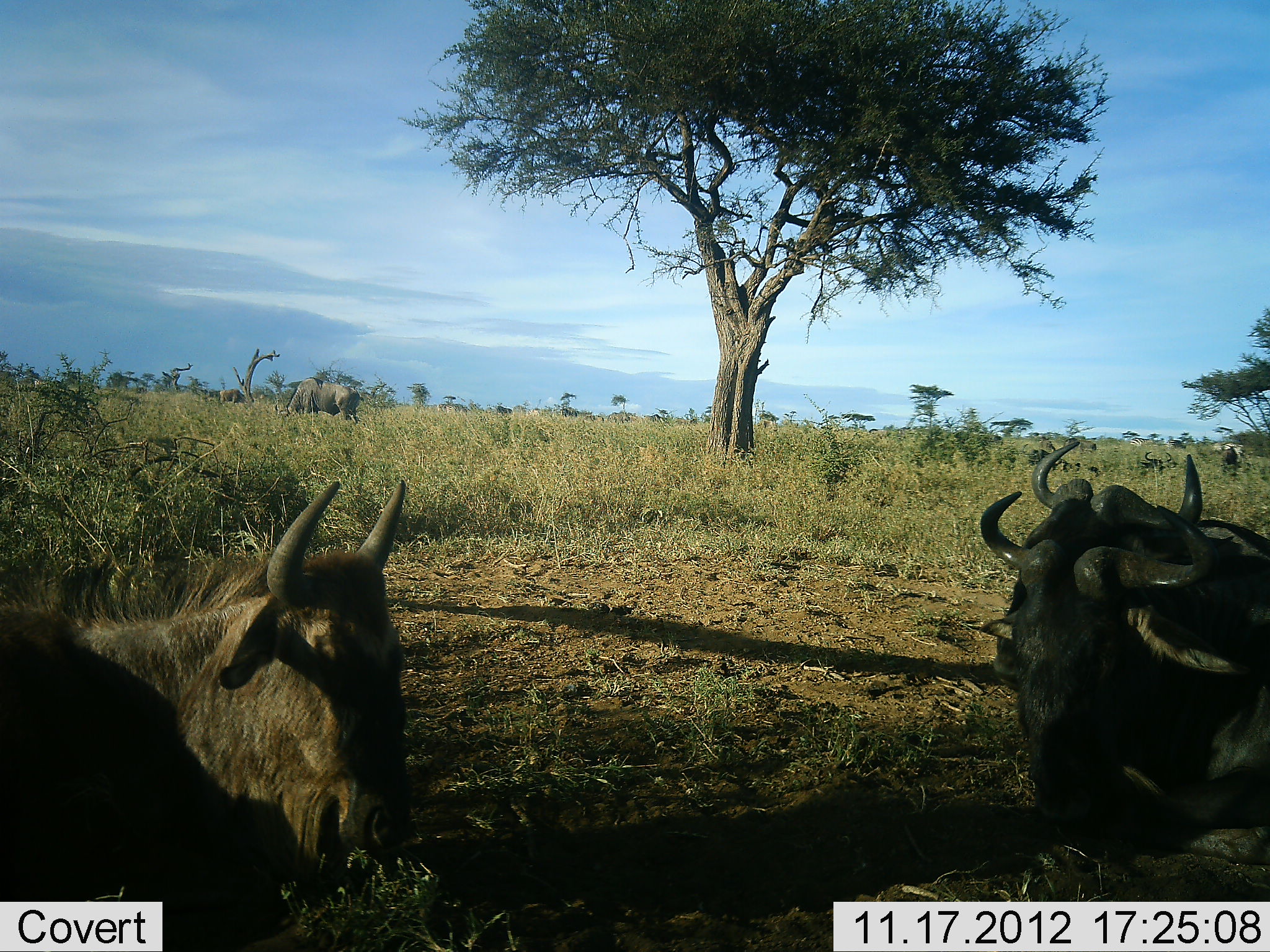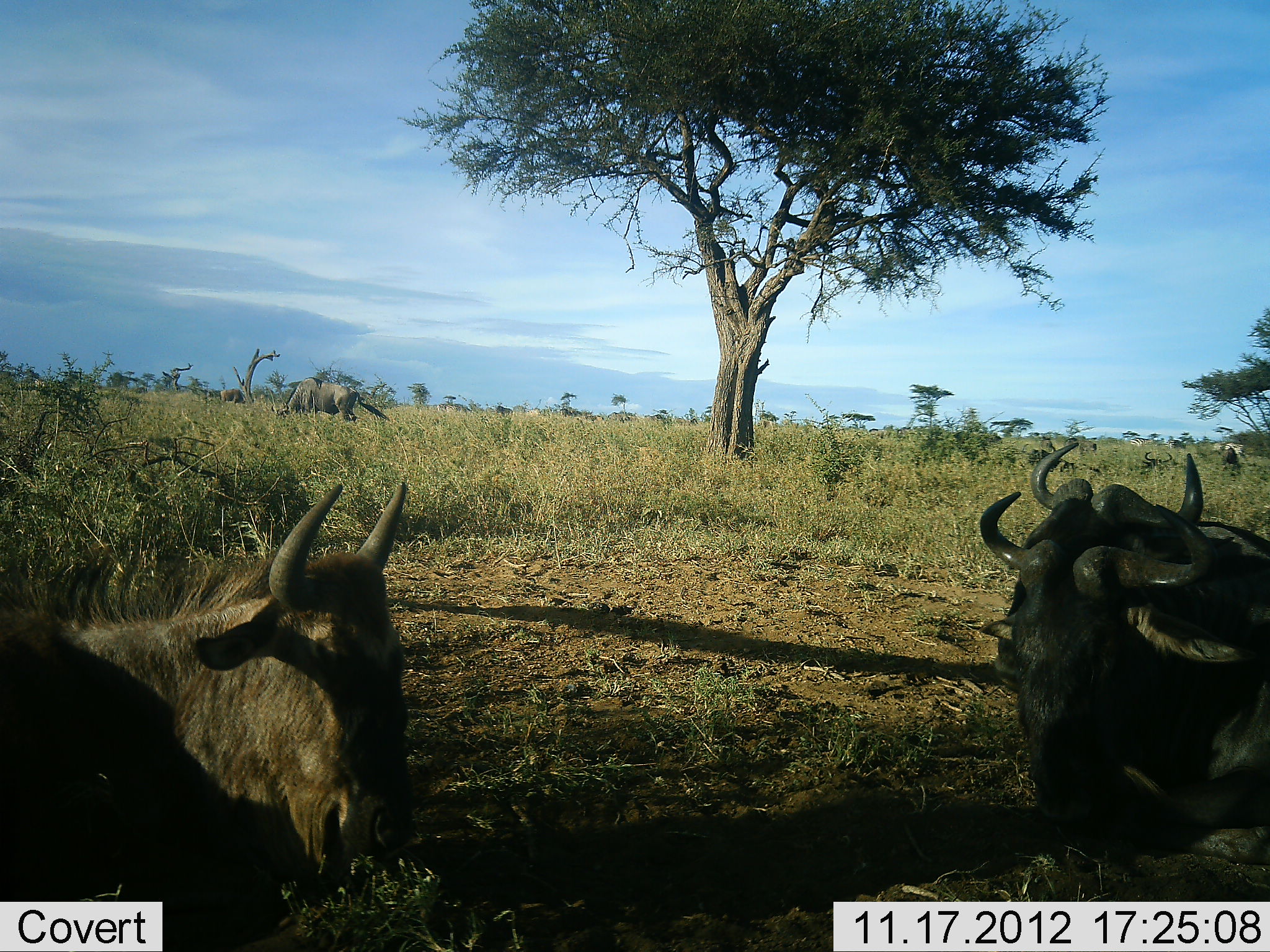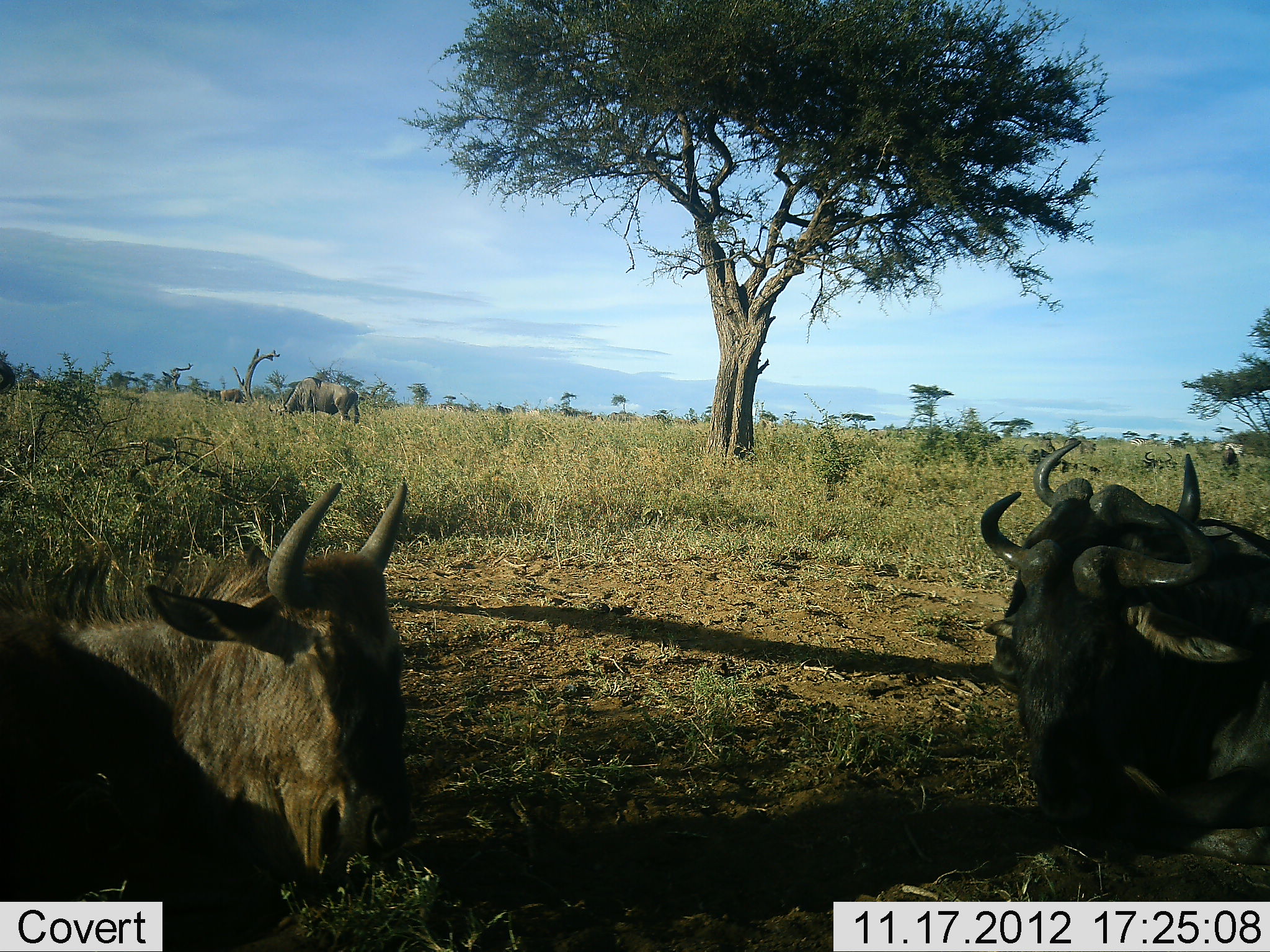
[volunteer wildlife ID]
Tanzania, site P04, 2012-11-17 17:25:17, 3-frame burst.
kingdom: Animalia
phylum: Chordata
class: Mammalia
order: Artiodactyla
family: Bovidae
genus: Connochaetes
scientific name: Connochaetes taurinus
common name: blue wildebeest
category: wildebeest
Wildebeest (blue wildebeest) (Connochaetes taurinus), count 4. Behavior (volunteer vote fractions): standing 50%, resting 80%, moving 0%, interacting 0%. Young present (vote fraction): 0%. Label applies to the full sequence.